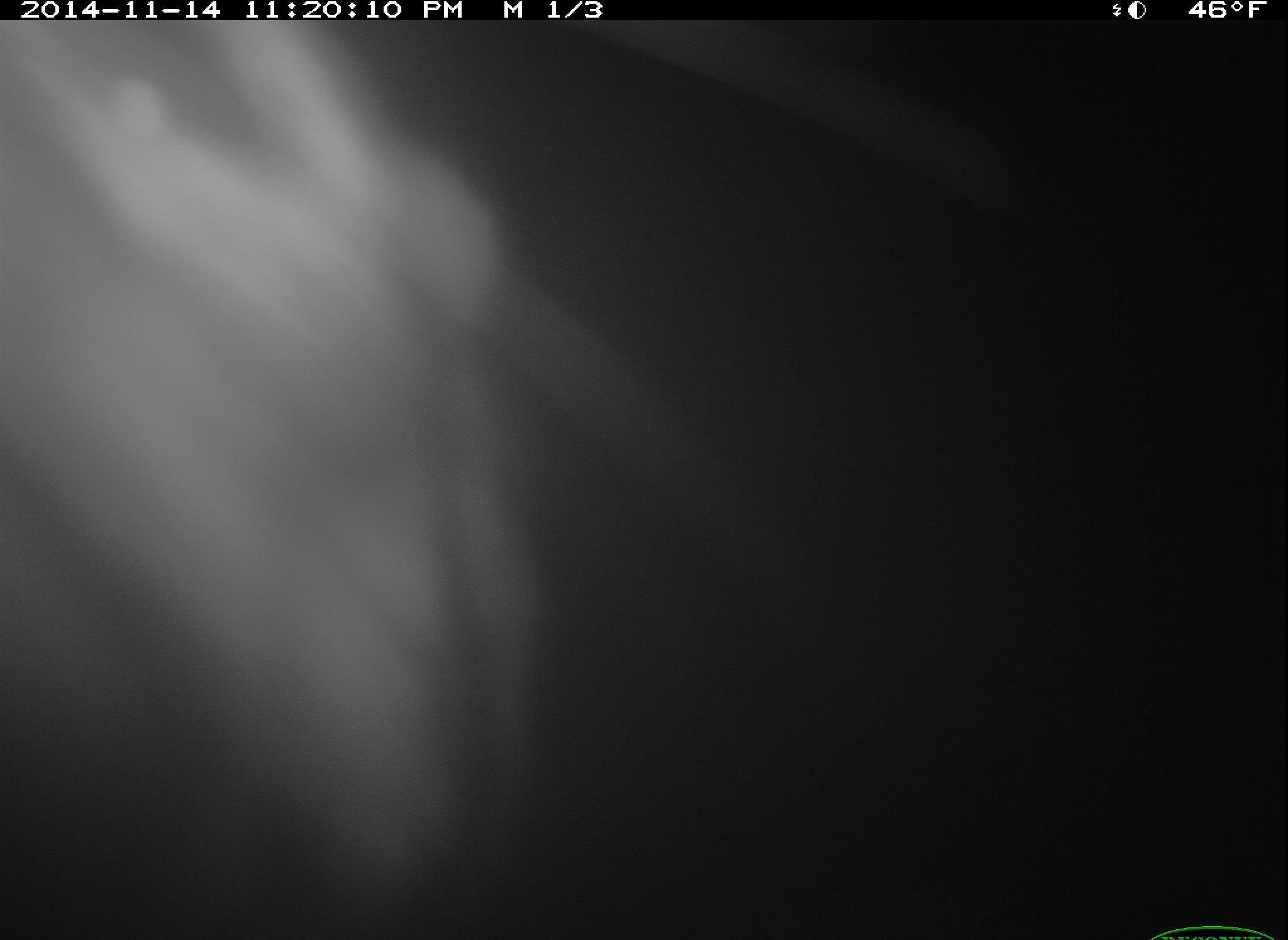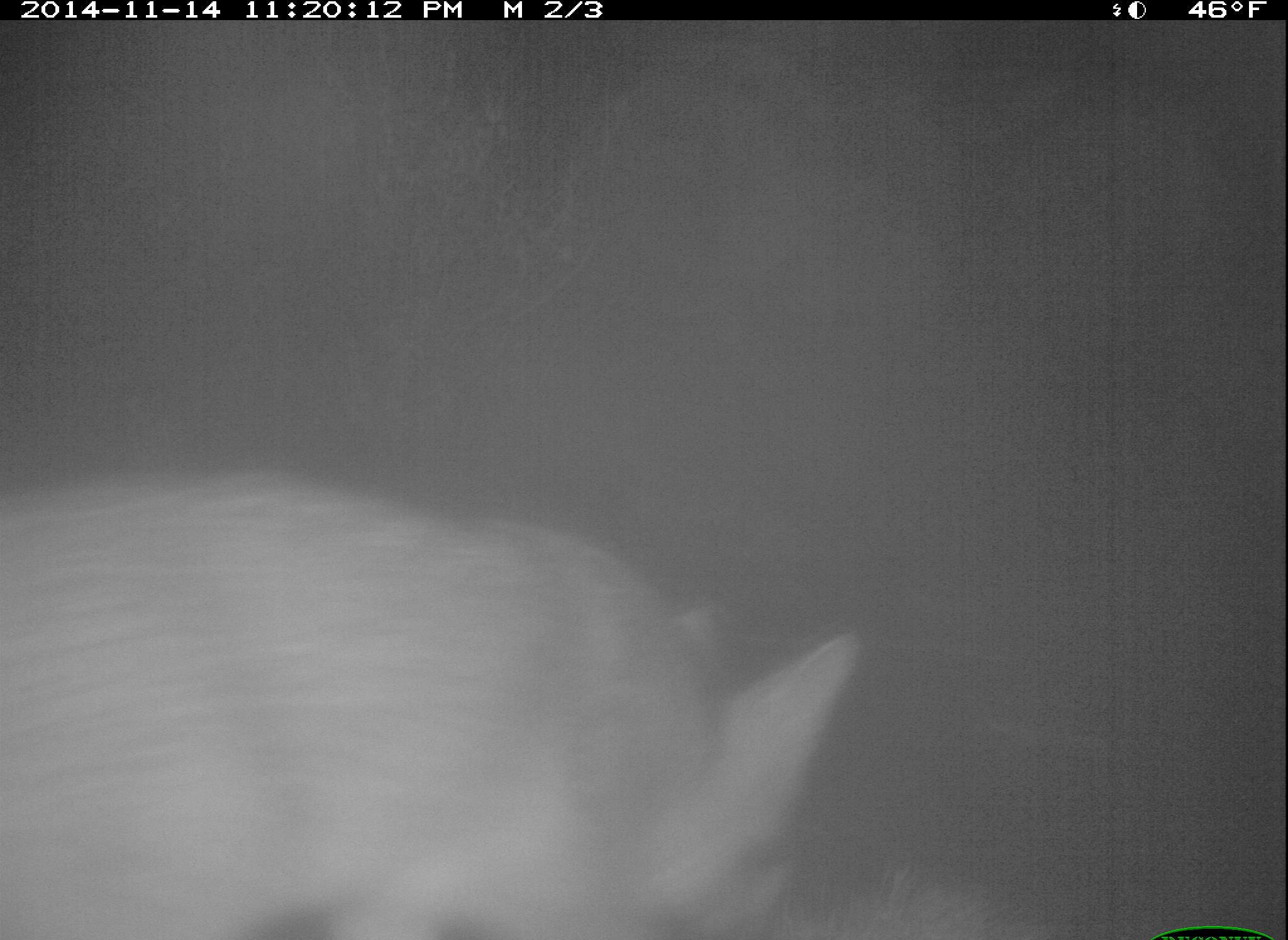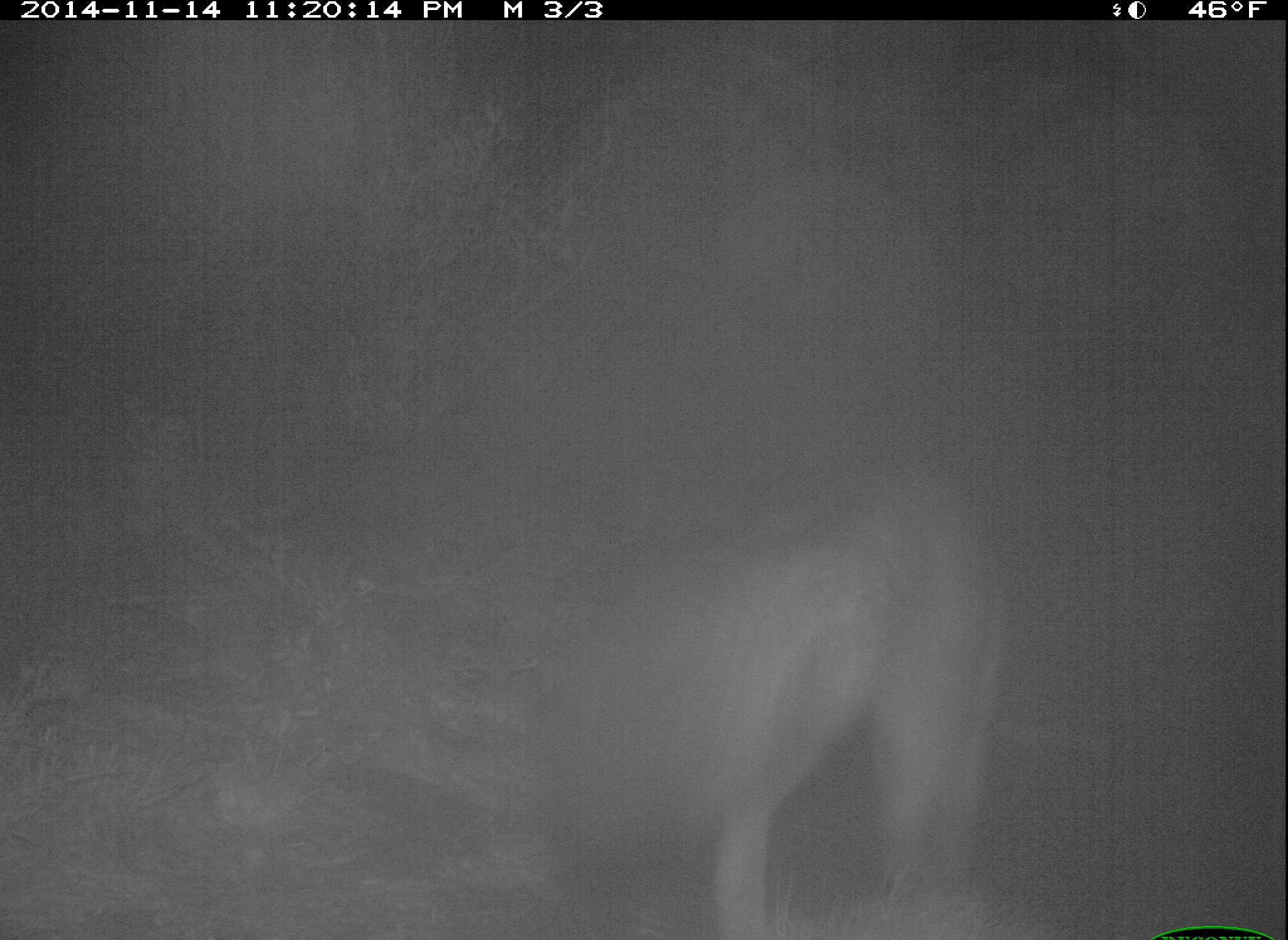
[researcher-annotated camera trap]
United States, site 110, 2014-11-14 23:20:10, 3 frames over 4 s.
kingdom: Animalia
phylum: Chordata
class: Mammalia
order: Carnivora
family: Canidae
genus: Urocyon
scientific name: Urocyon cinereoargenteus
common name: gray fox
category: fox